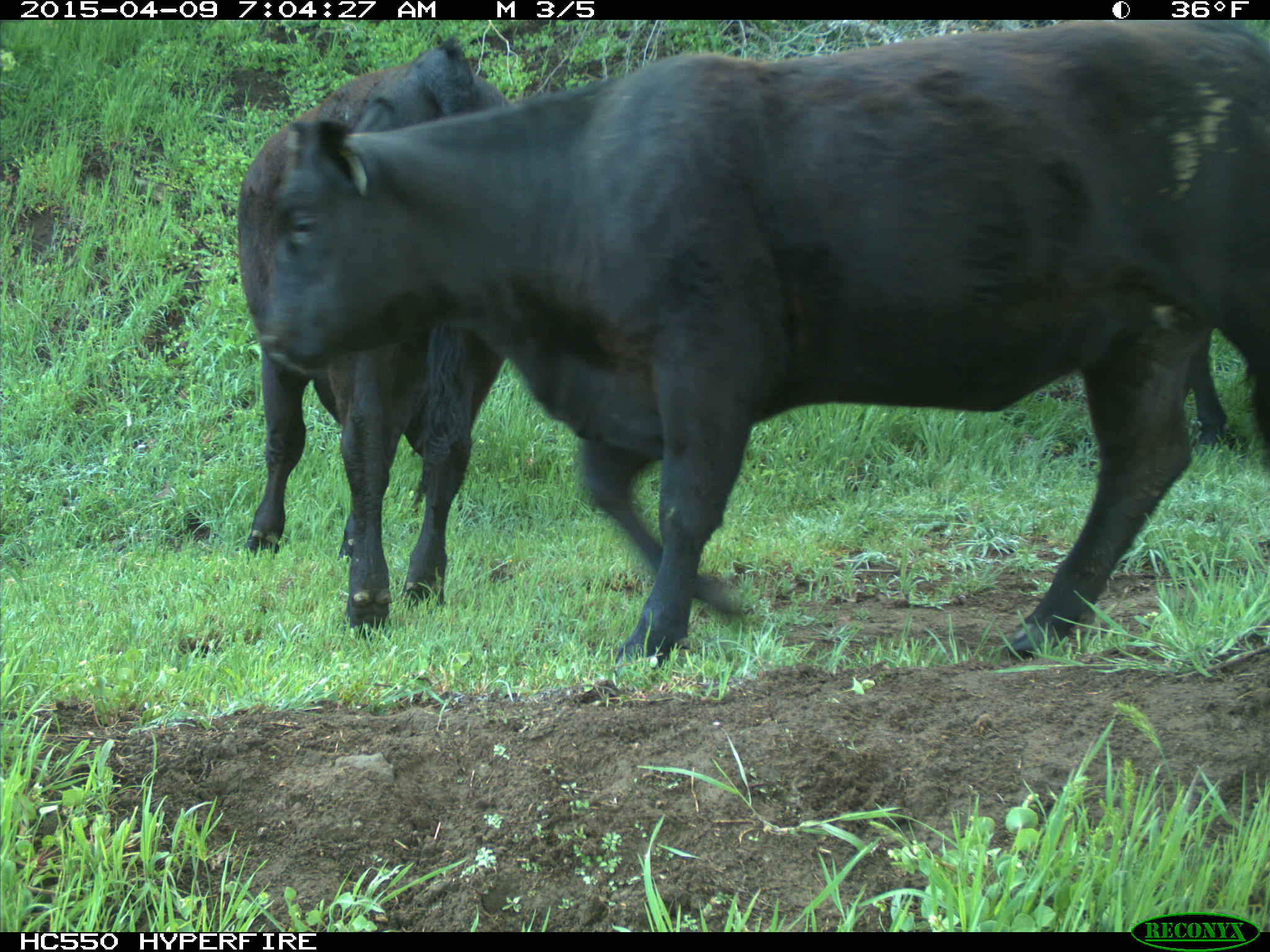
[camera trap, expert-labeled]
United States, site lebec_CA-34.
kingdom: Animalia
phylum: Chordata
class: Mammalia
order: Artiodactyla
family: Bovidae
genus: Bos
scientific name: Bos taurus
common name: domestic cow